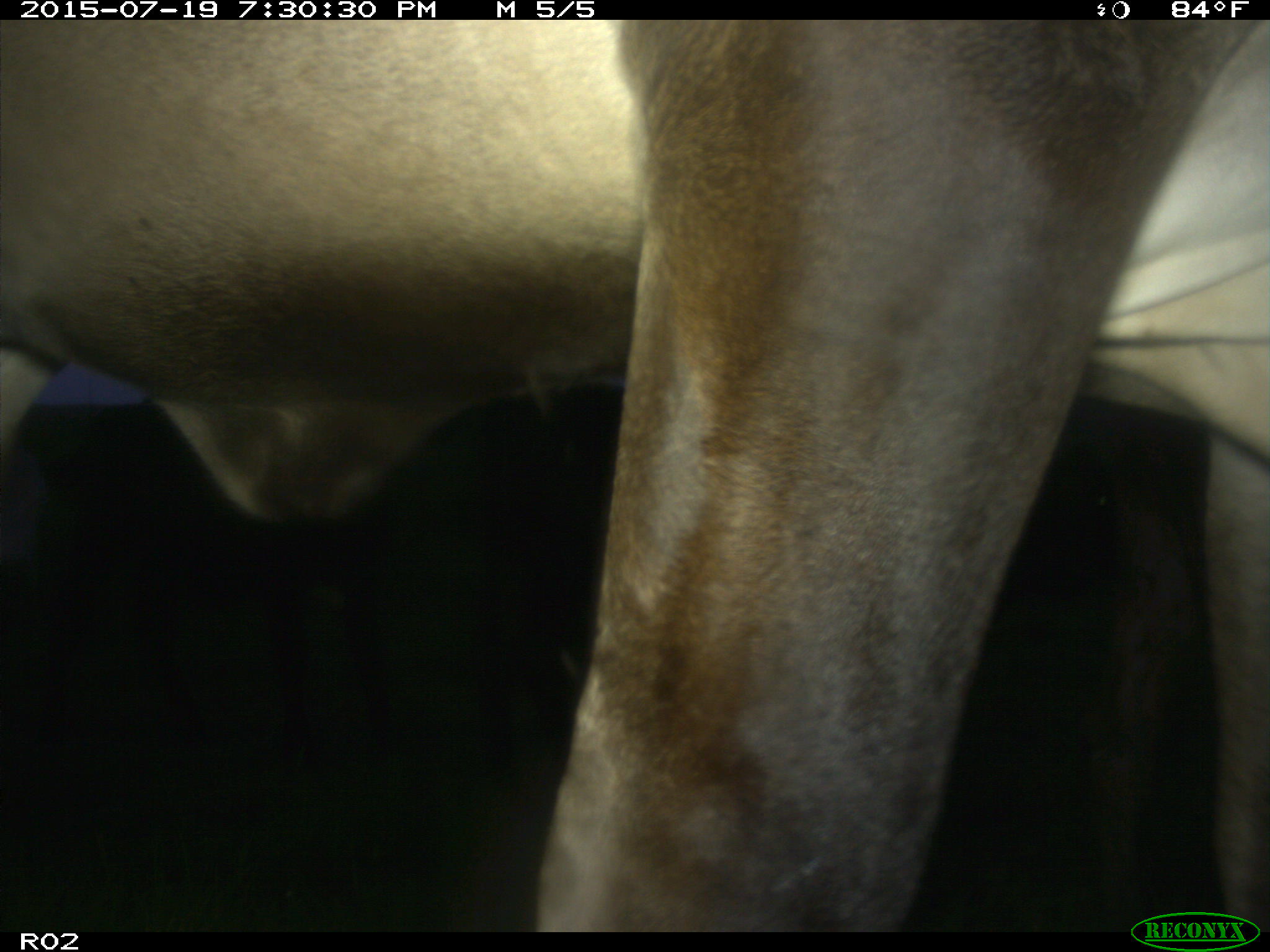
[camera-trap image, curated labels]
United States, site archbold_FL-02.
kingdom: Animalia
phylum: Chordata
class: Mammalia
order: Artiodactyla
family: Bovidae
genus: Bos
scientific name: Bos taurus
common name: domestic cow